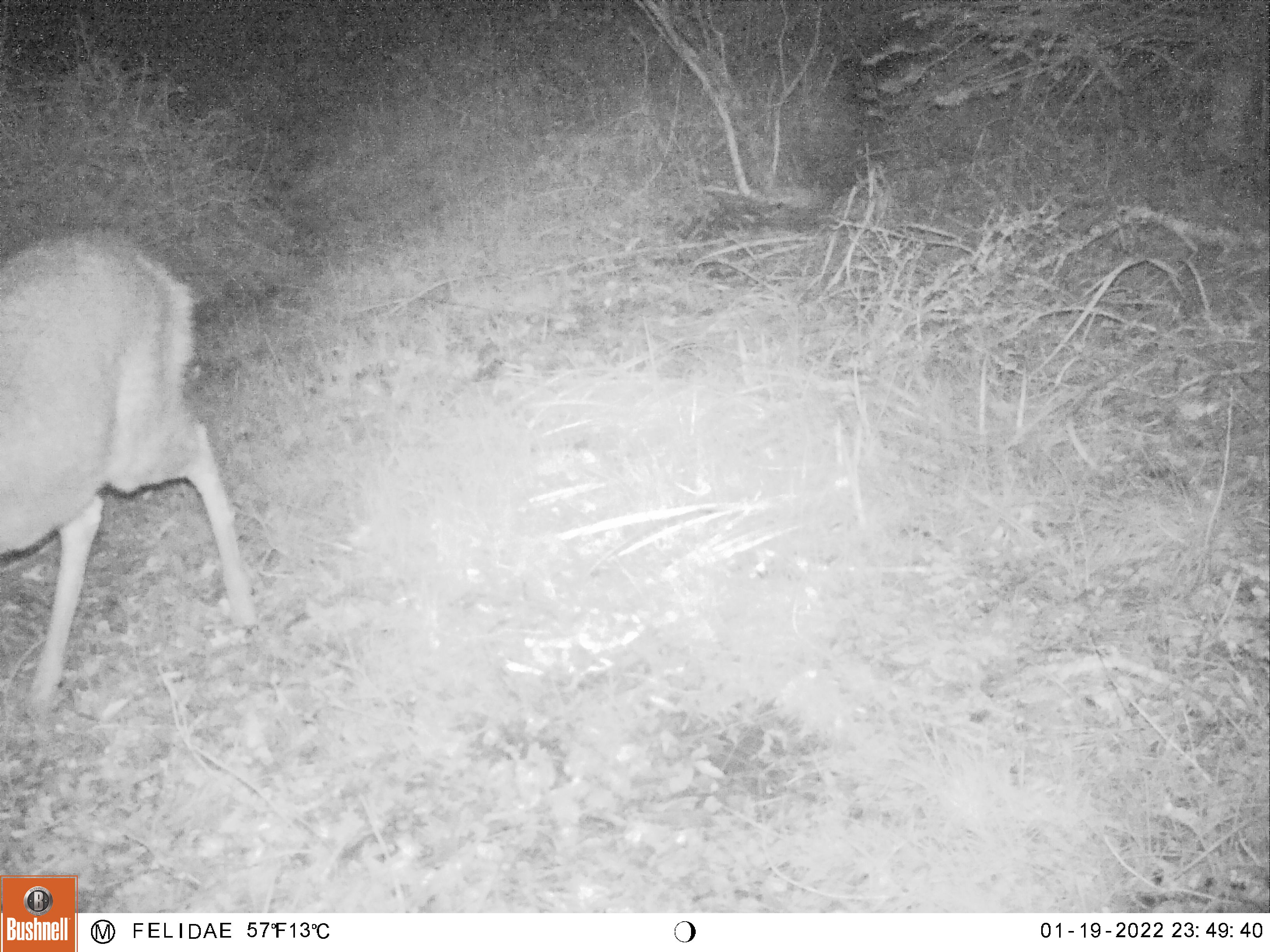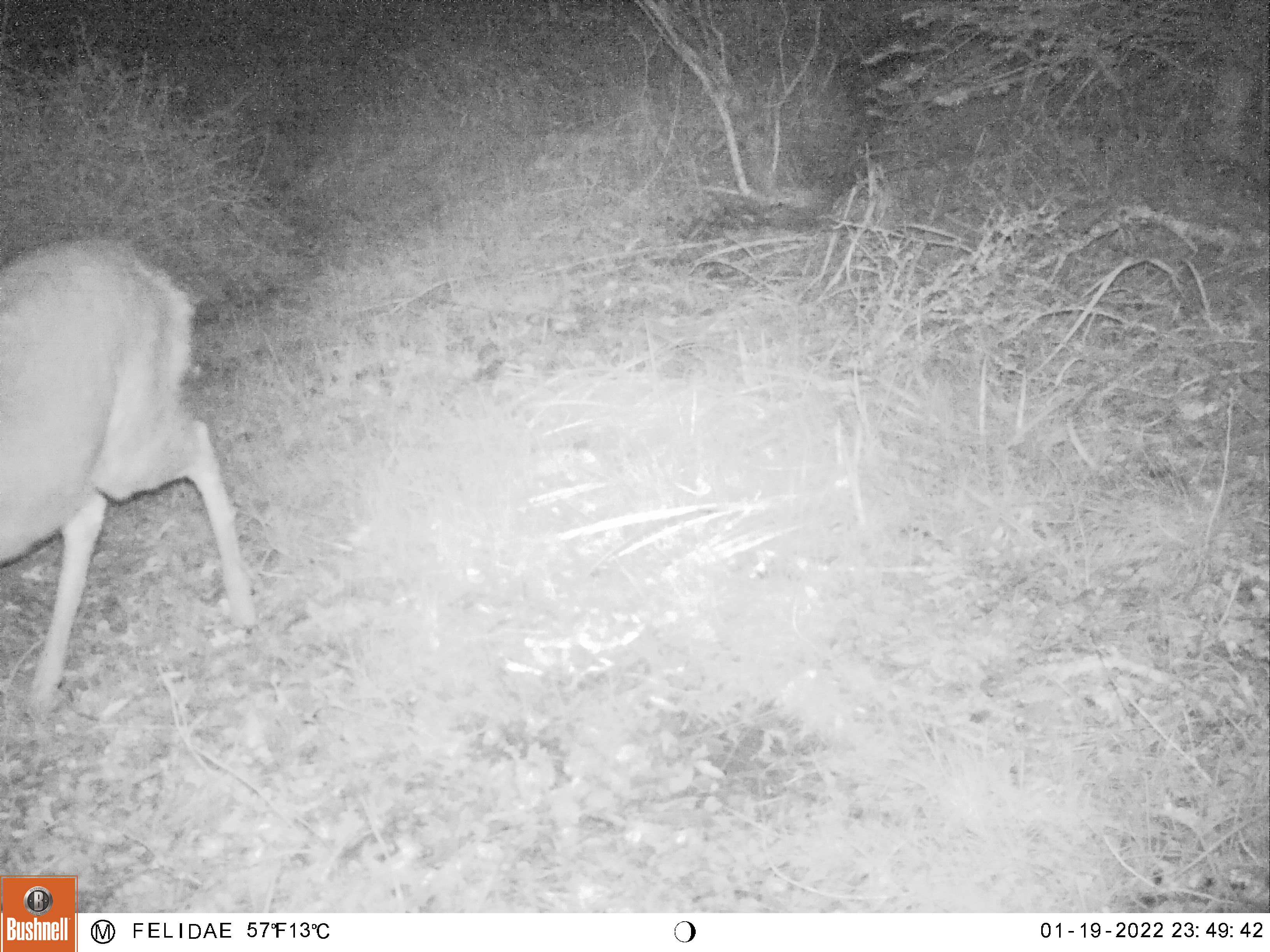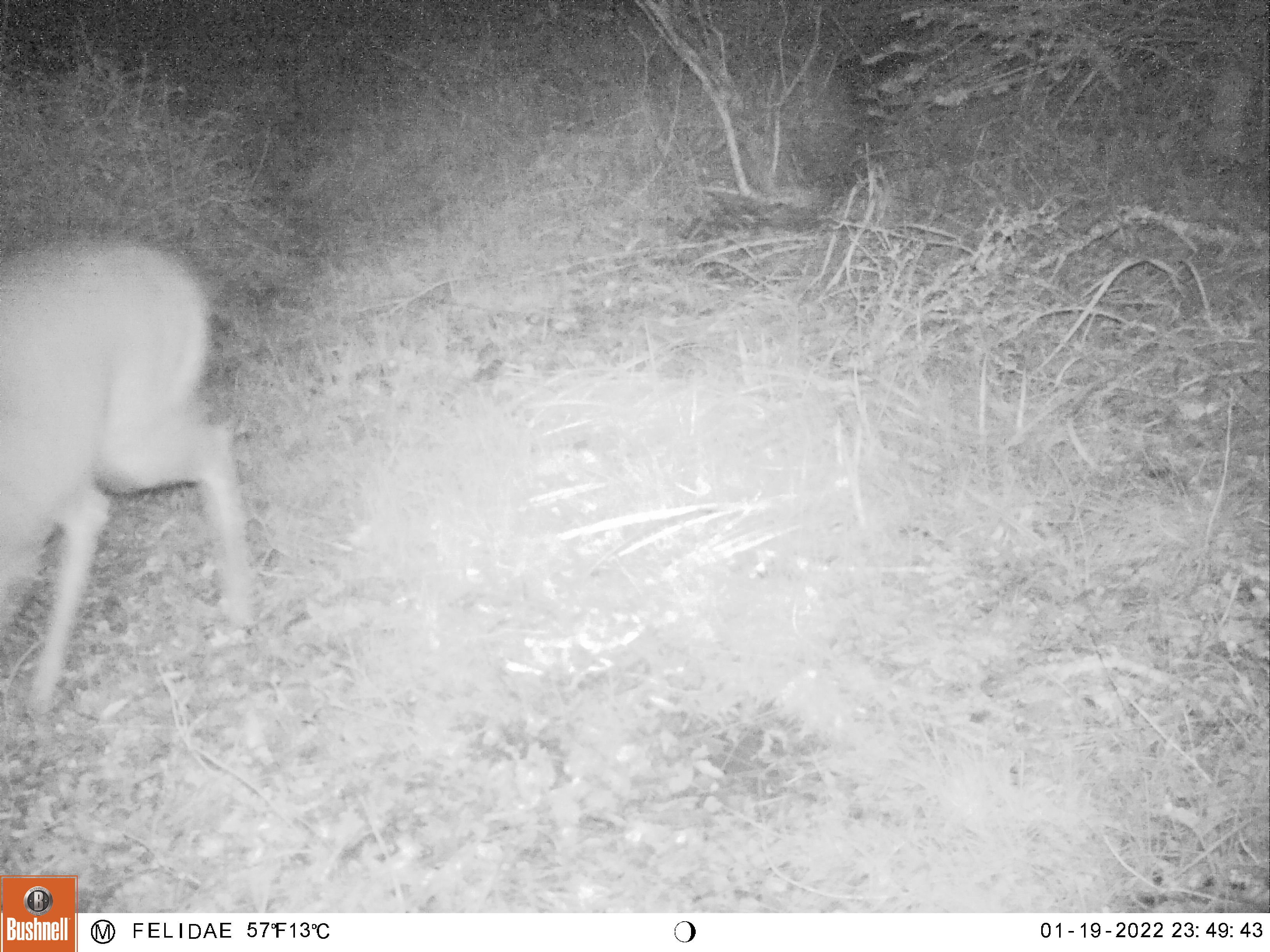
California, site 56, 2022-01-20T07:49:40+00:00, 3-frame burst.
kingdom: Animalia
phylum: Chordata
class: Mammalia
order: Artiodactyla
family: Cervidae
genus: Odocoileus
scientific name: Odocoileus hemionus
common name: mule deer